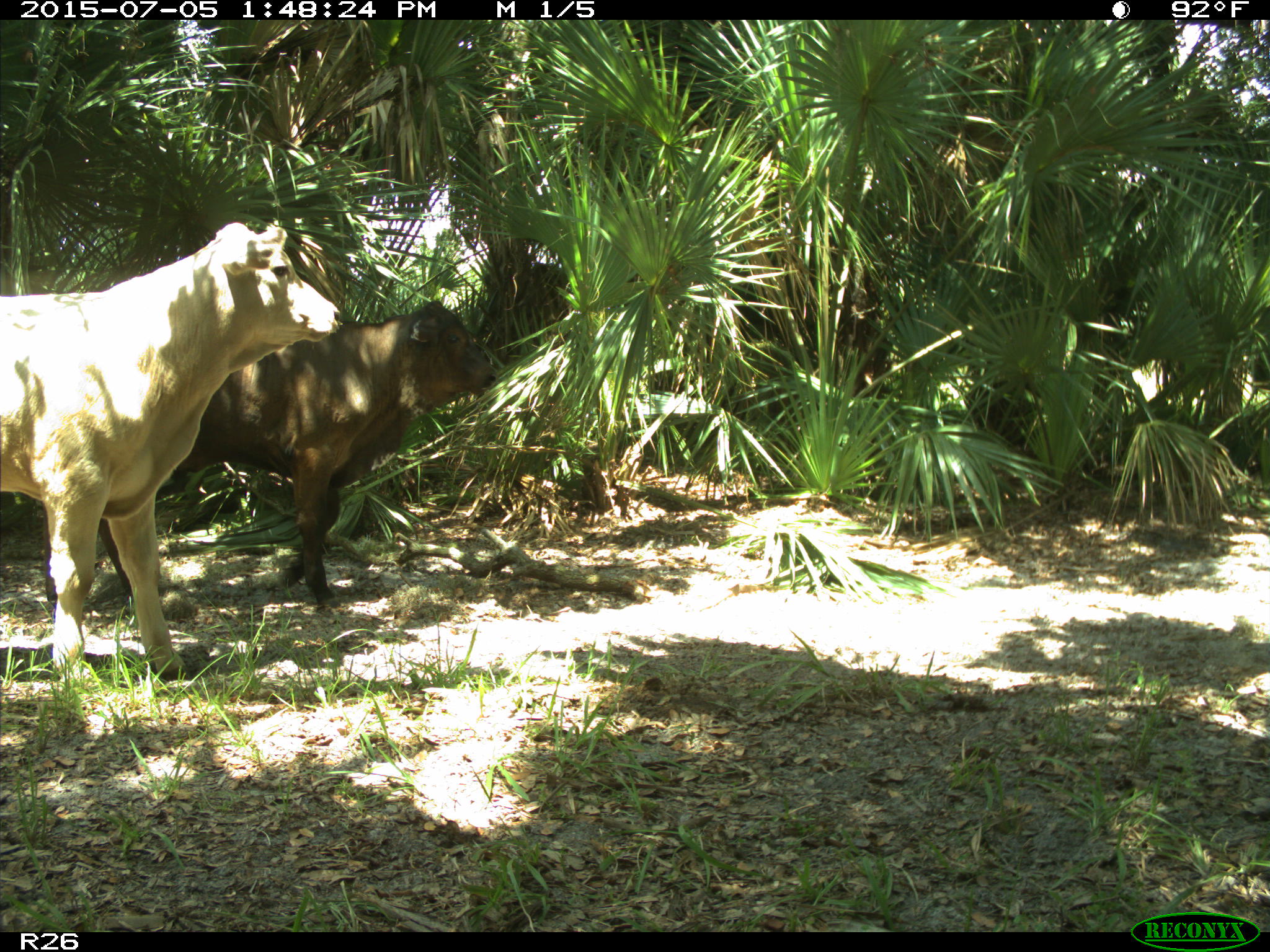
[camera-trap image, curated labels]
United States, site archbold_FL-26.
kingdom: Animalia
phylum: Chordata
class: Mammalia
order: Artiodactyla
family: Bovidae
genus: Bos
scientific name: Bos taurus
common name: domestic cow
Bos taurus (domestic cow).